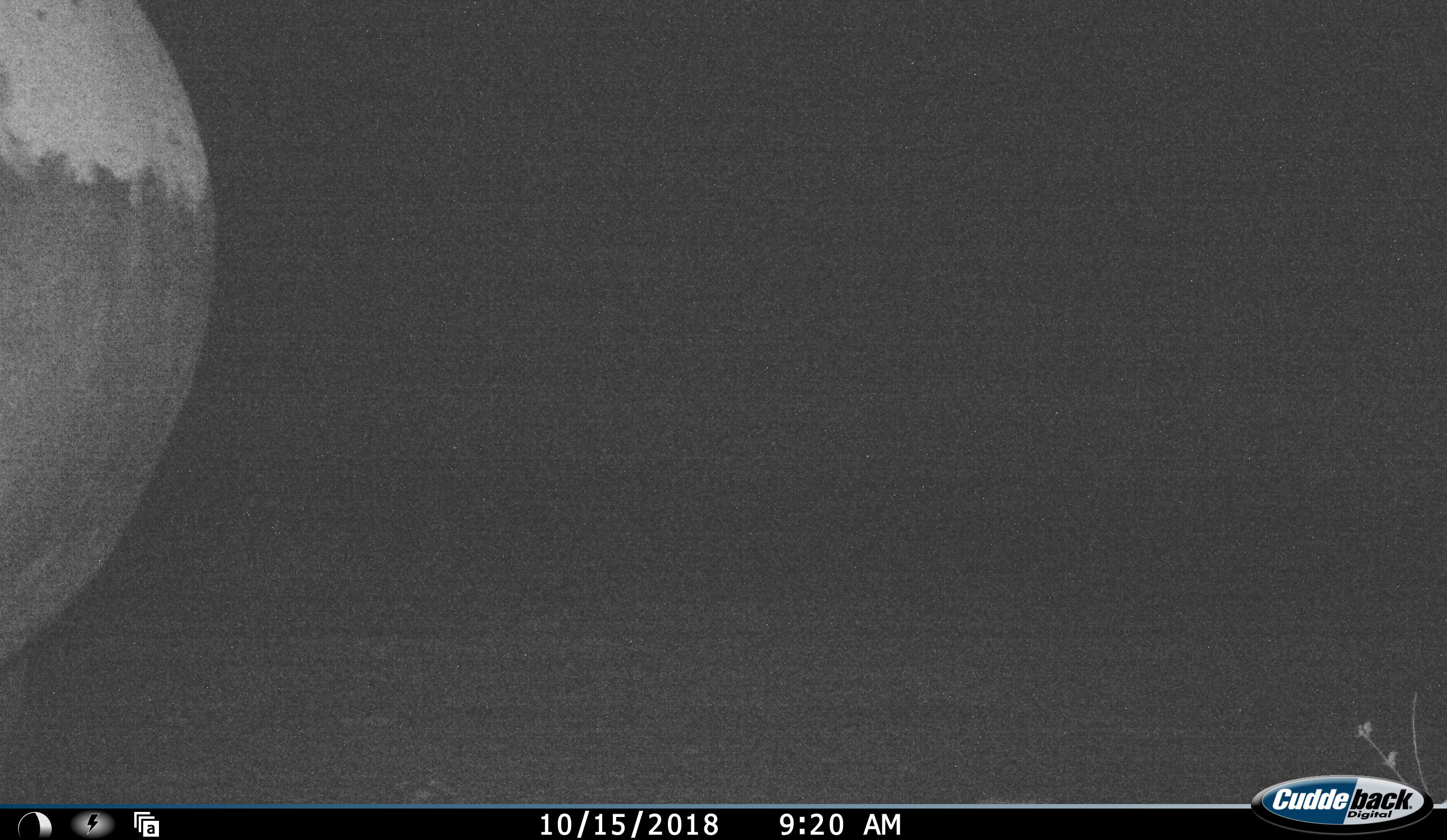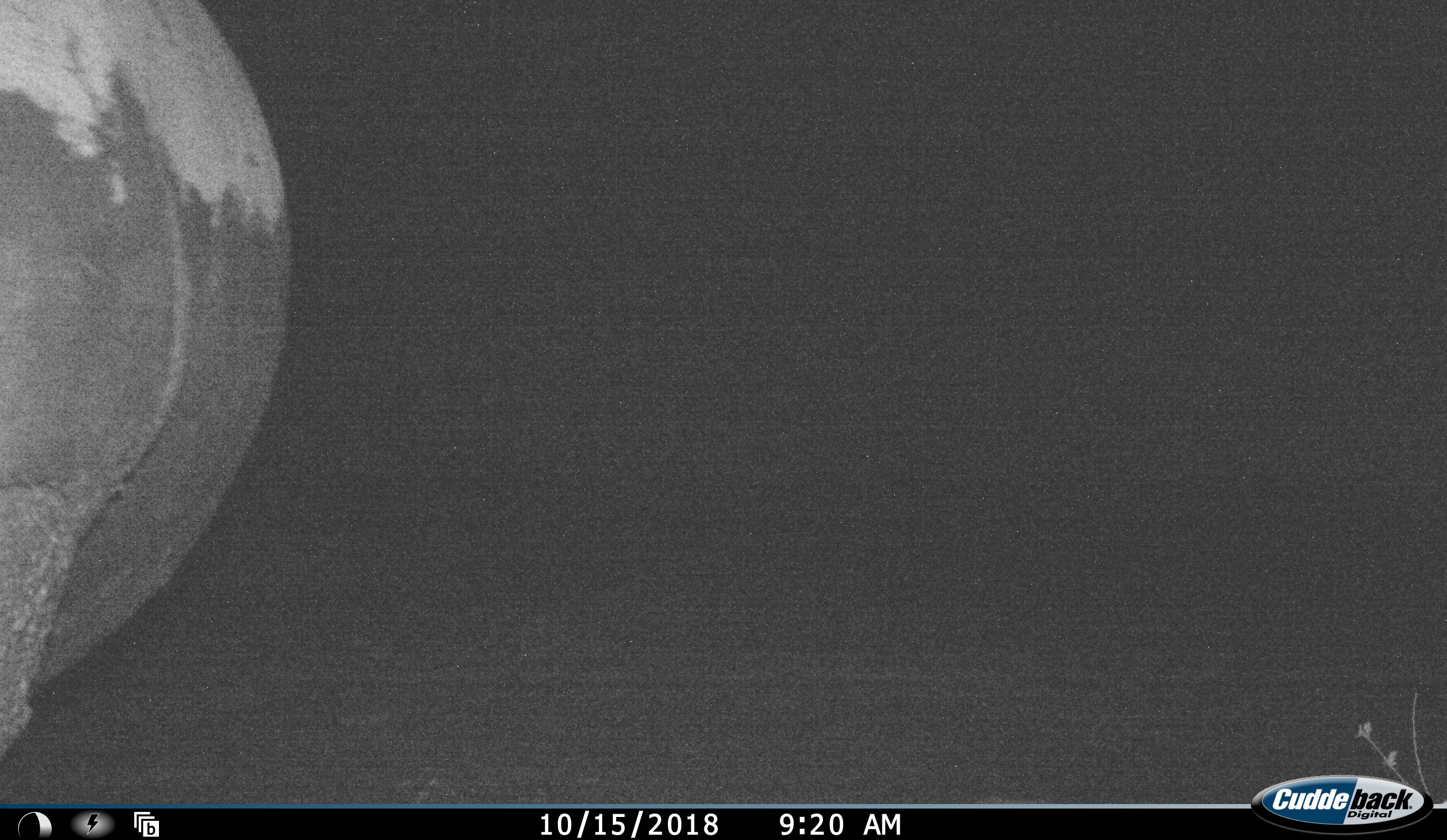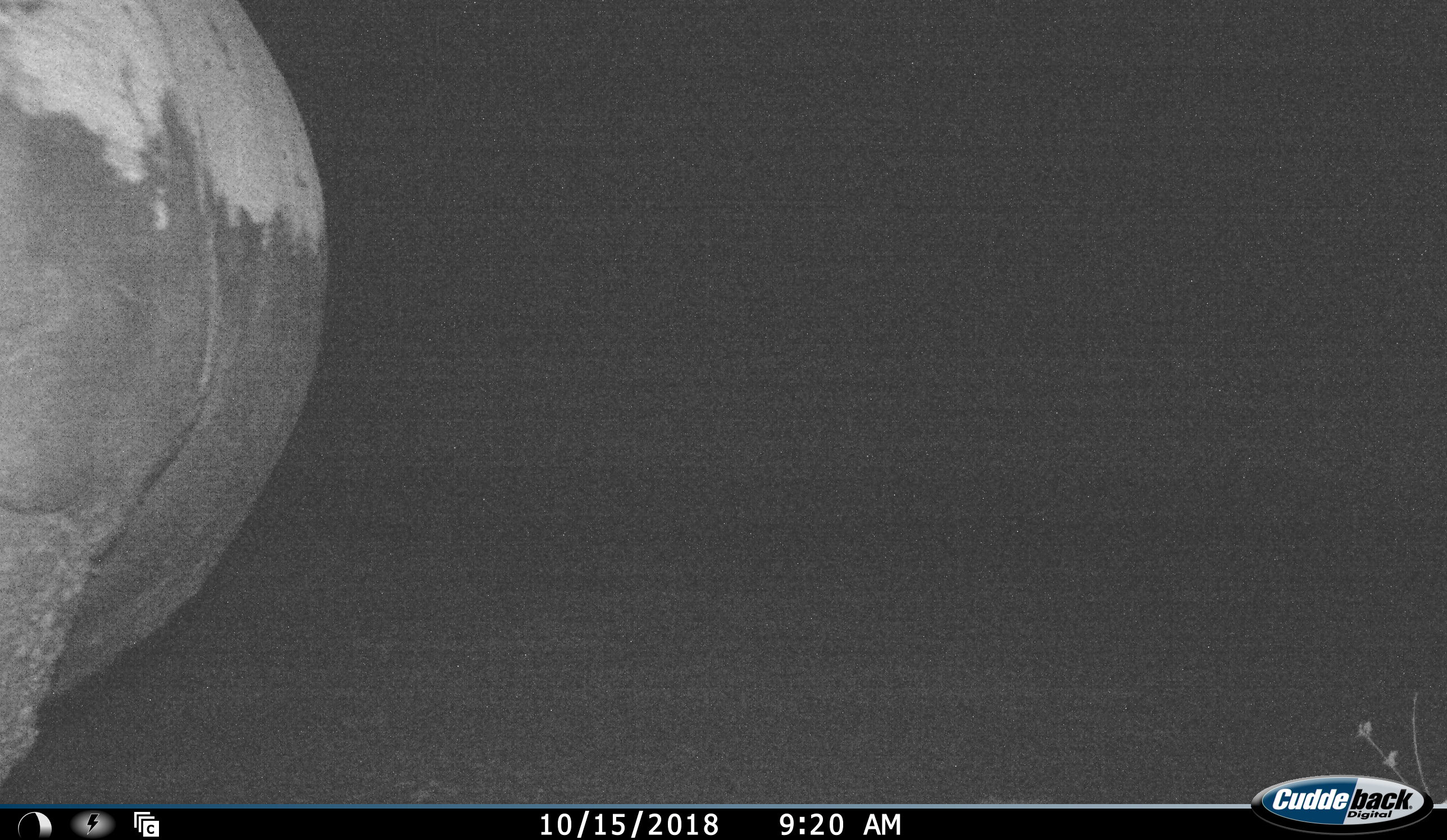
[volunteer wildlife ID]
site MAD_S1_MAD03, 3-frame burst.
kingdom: Animalia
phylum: Chordata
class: Mammalia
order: Artiodactyla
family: Hippopotamidae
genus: Hippopotamus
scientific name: Hippopotamus amphibius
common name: hippopotamus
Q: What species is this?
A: Hippopotamus (Hippopotamus amphibius).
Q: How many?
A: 1.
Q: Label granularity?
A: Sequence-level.